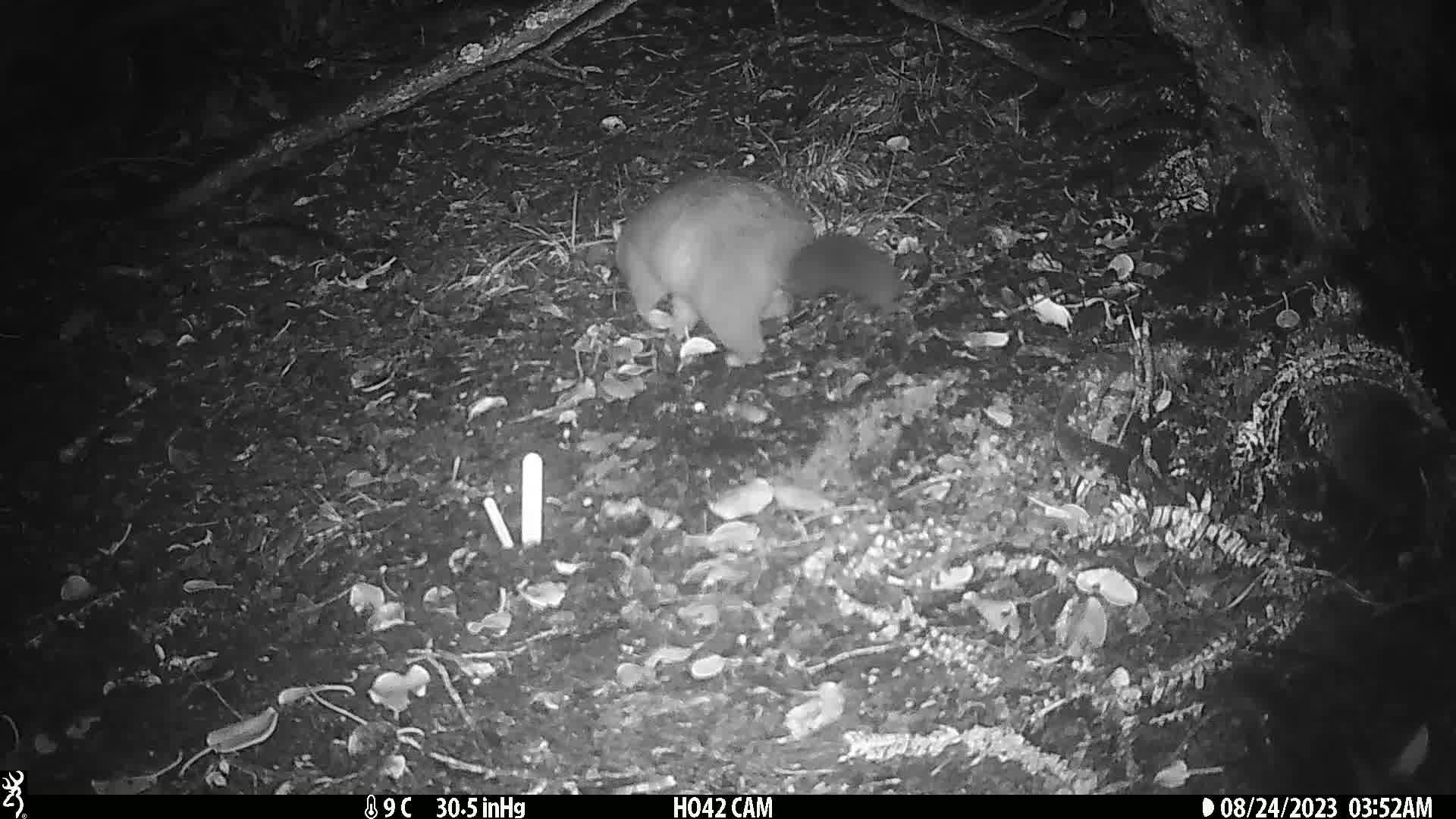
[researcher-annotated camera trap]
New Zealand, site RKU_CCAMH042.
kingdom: Animalia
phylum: Chordata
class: Mammalia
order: Diprotodontia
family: Phalangeridae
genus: Trichosurus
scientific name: Trichosurus vulpecula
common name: common brushtail possum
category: possum